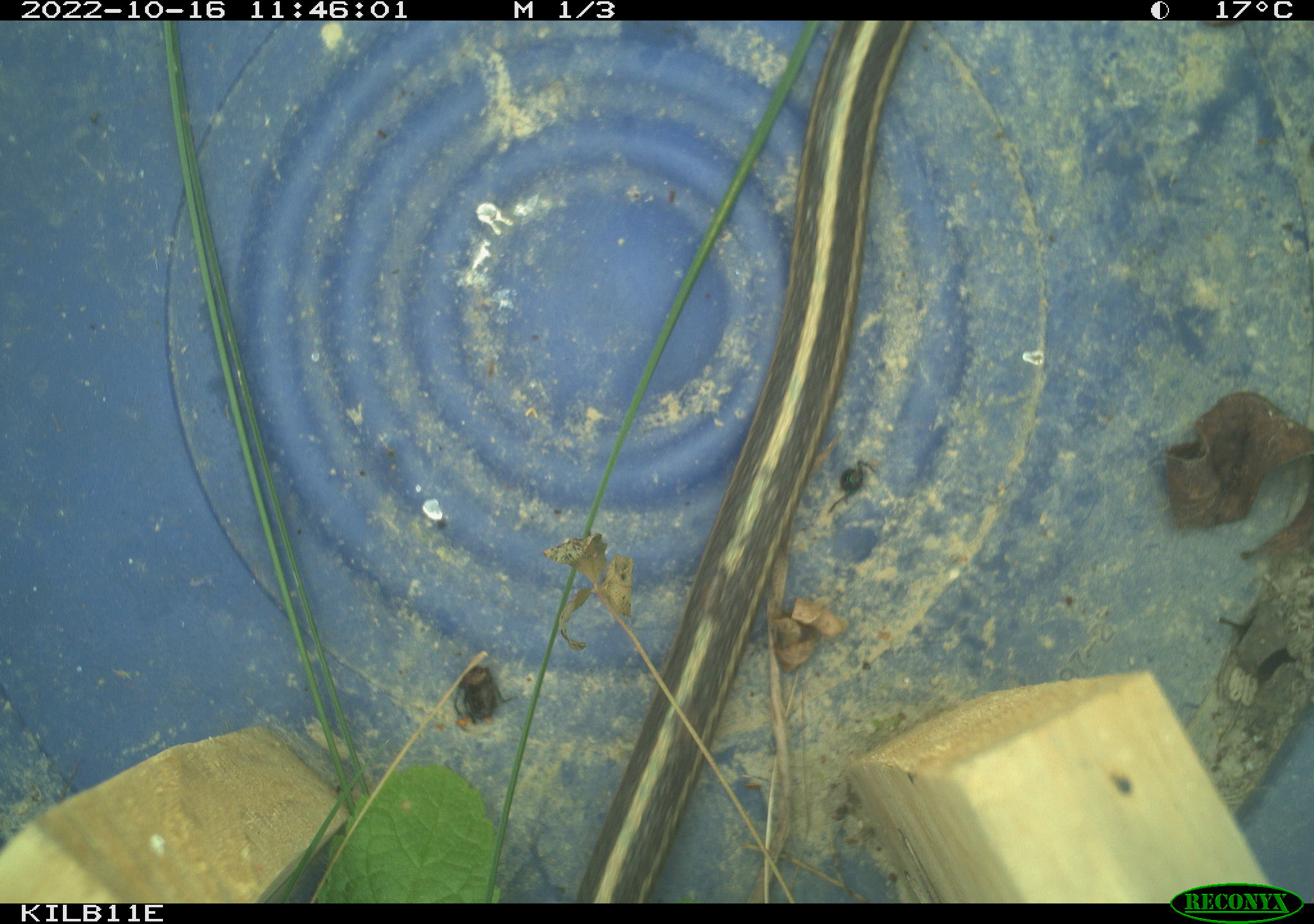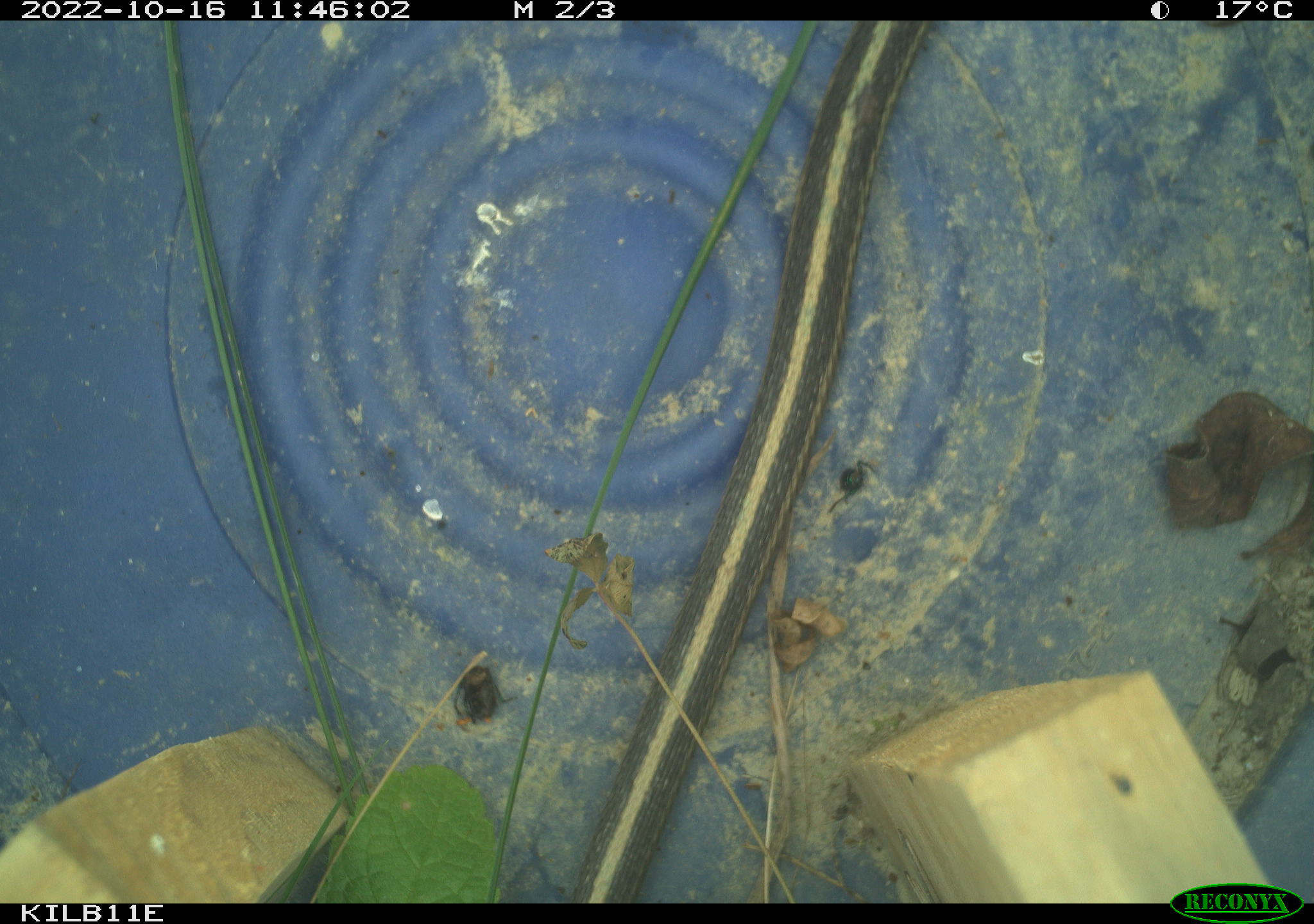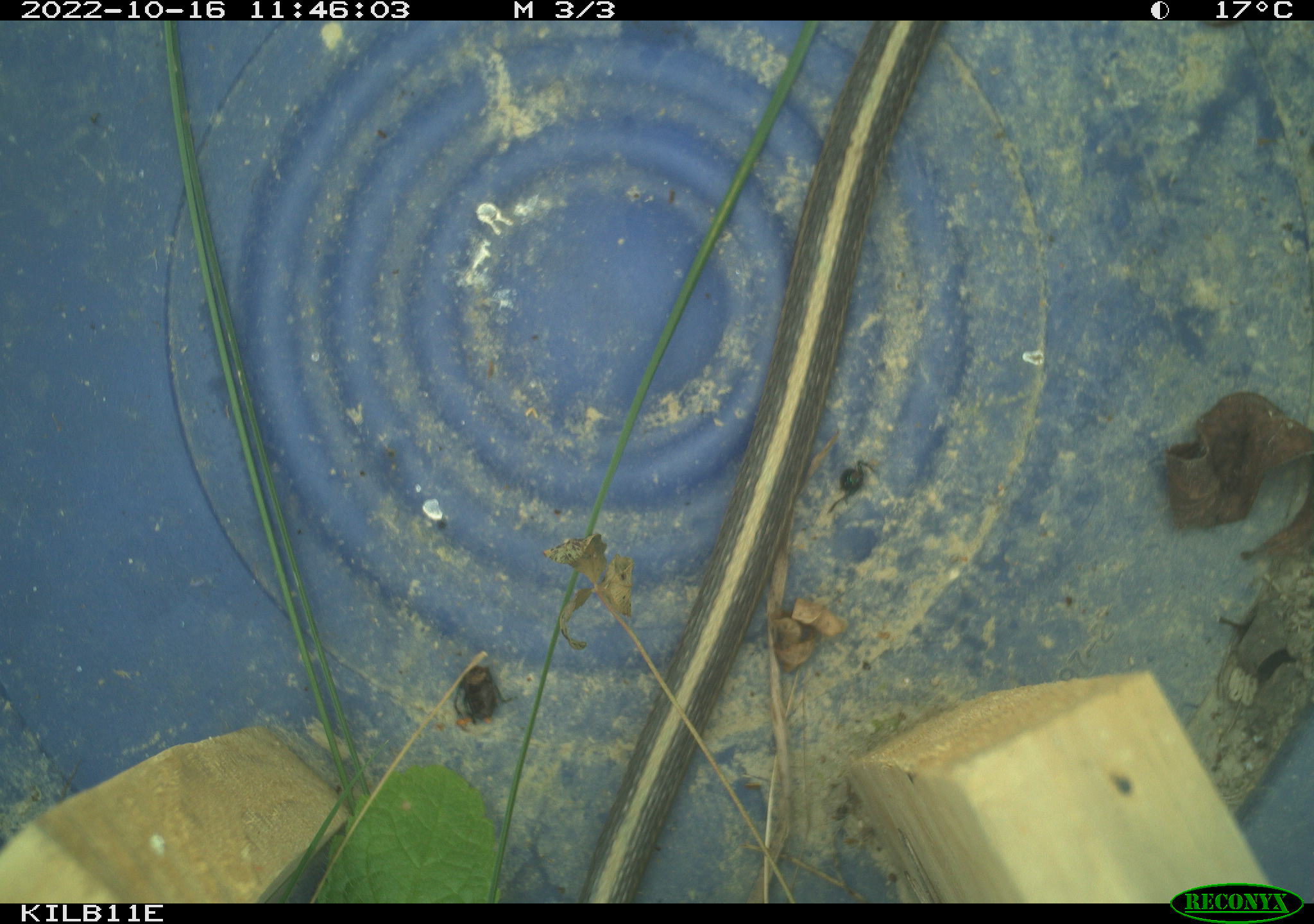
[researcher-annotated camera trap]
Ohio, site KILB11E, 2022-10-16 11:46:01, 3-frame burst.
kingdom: Animalia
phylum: Chordata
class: Reptilia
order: Squamata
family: Colubridae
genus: Thamnophis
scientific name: Thamnophis sirtalis sirtalis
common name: eastern gartersnake